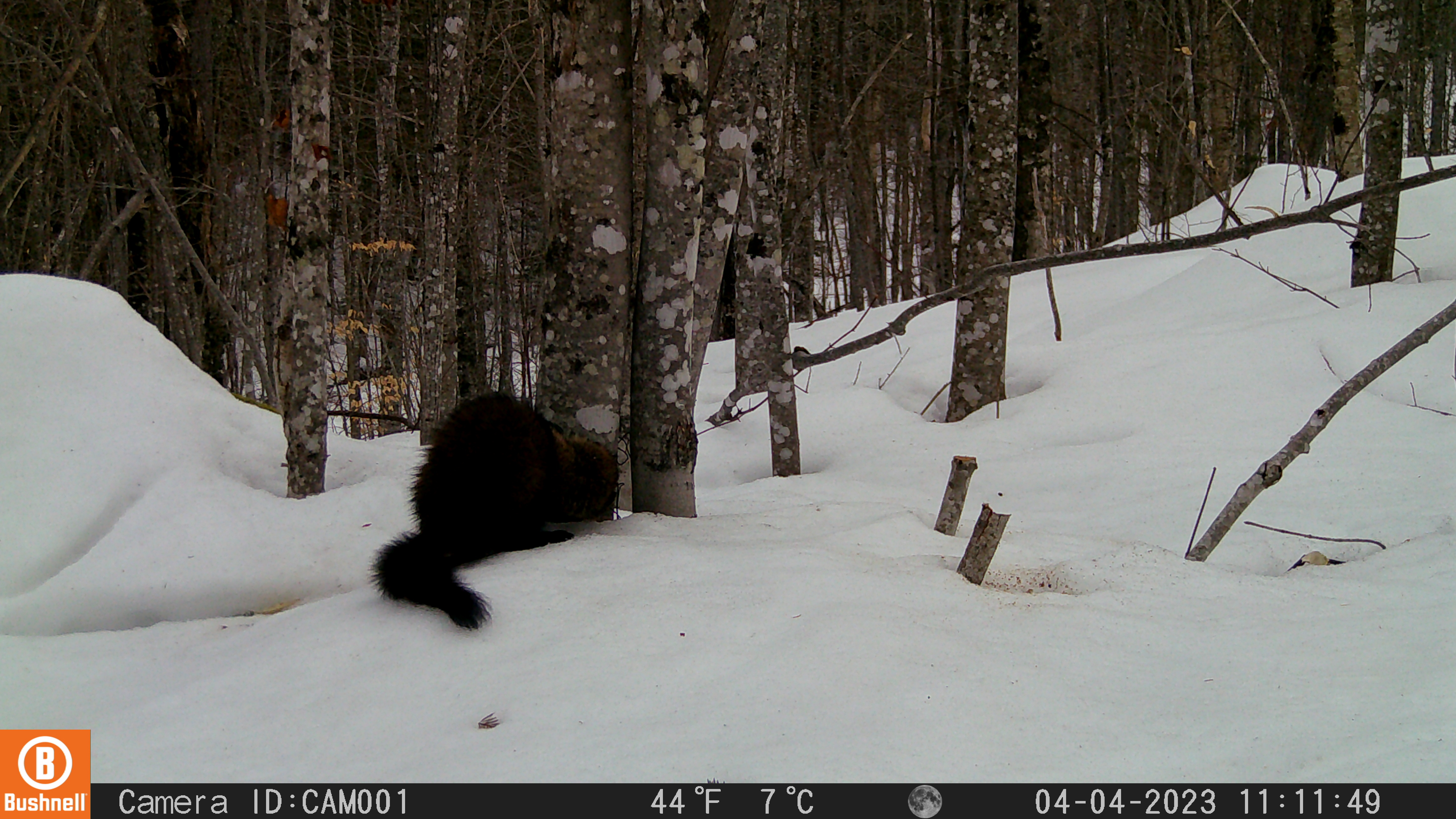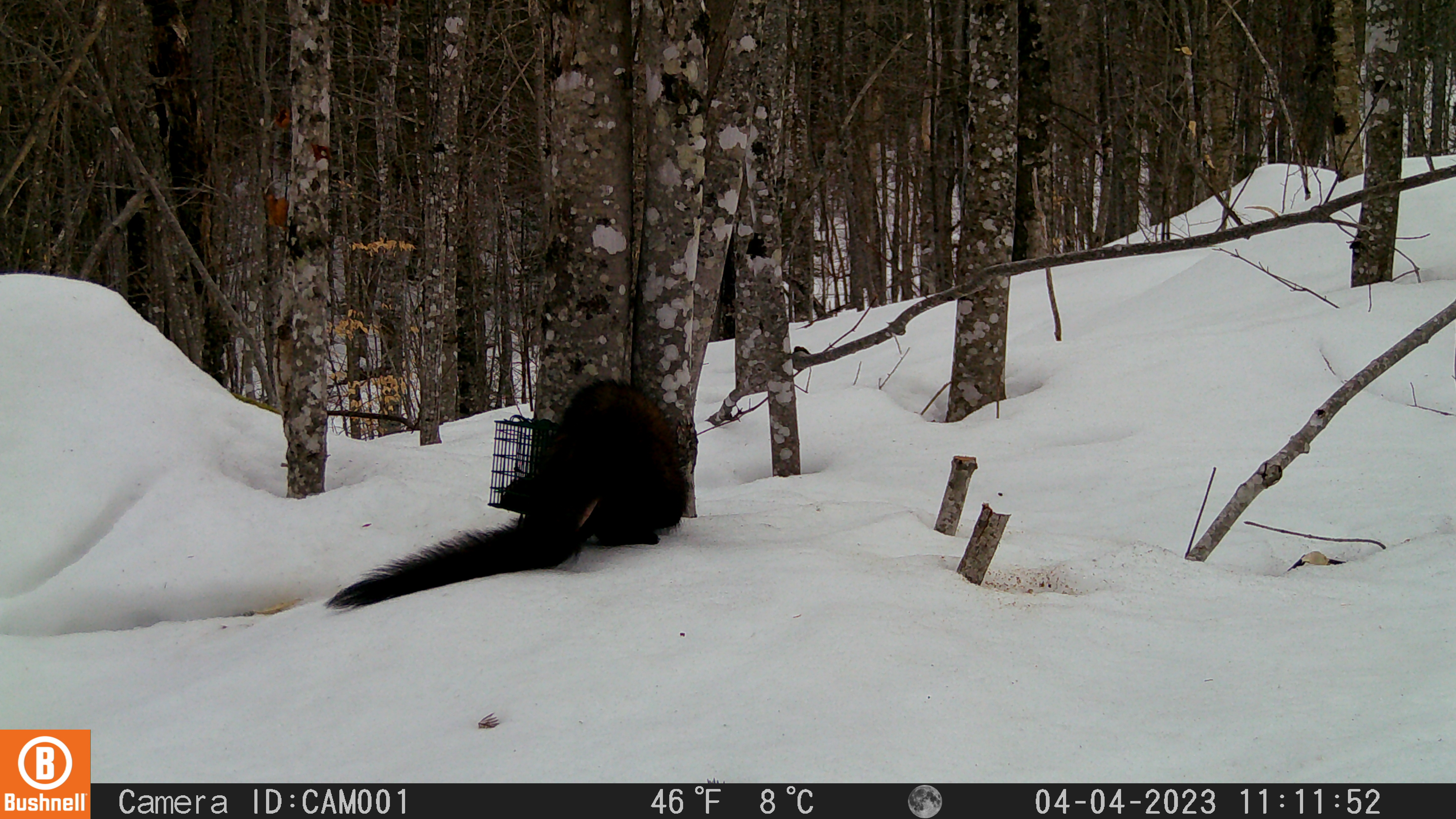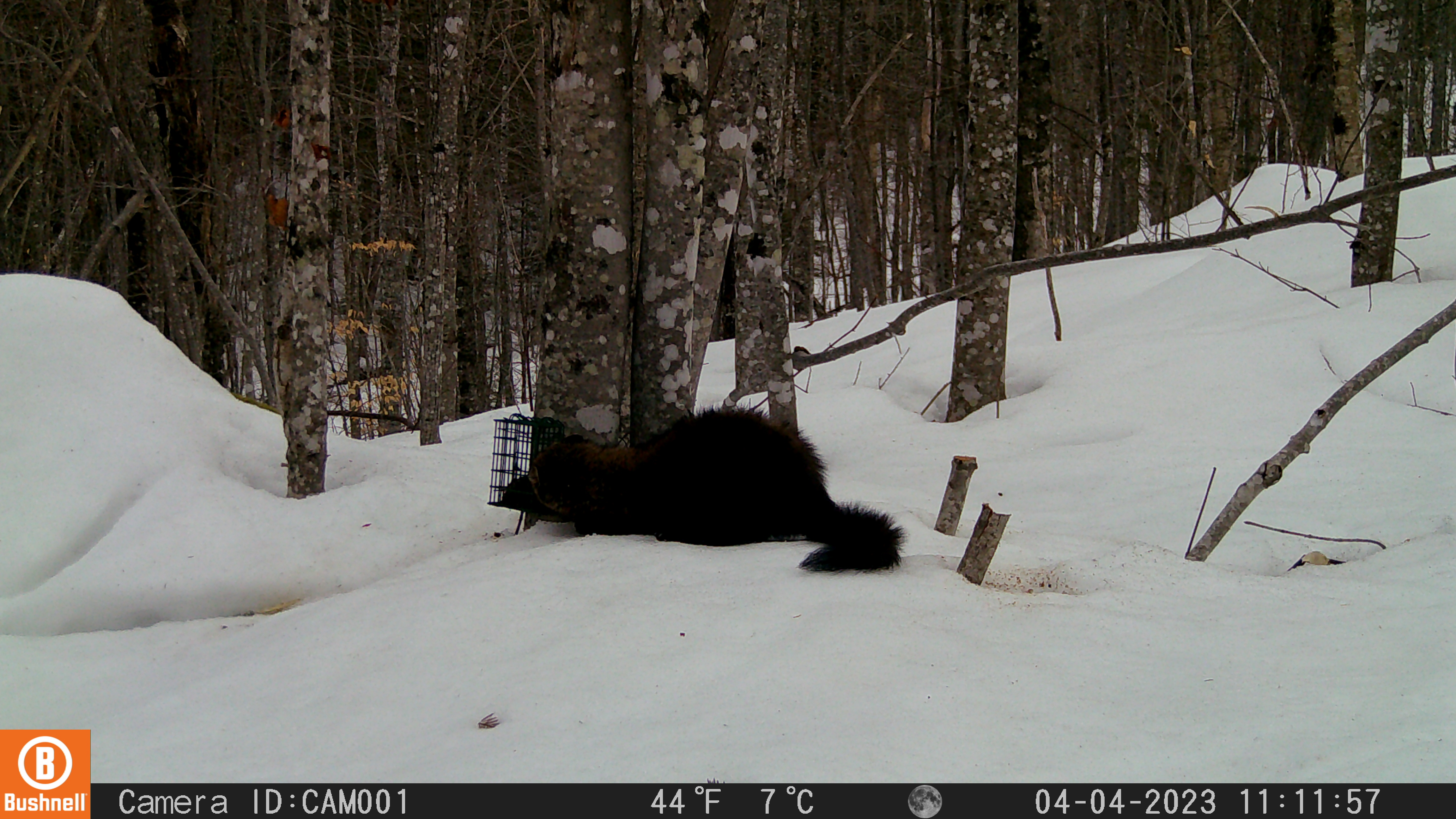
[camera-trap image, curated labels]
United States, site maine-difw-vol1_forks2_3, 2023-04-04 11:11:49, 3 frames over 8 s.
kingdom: Animalia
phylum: Chordata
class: Mammalia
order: Carnivora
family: Mustelidae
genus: Pekania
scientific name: Pekania pennanti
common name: fisher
Fisher (Pekania pennanti).